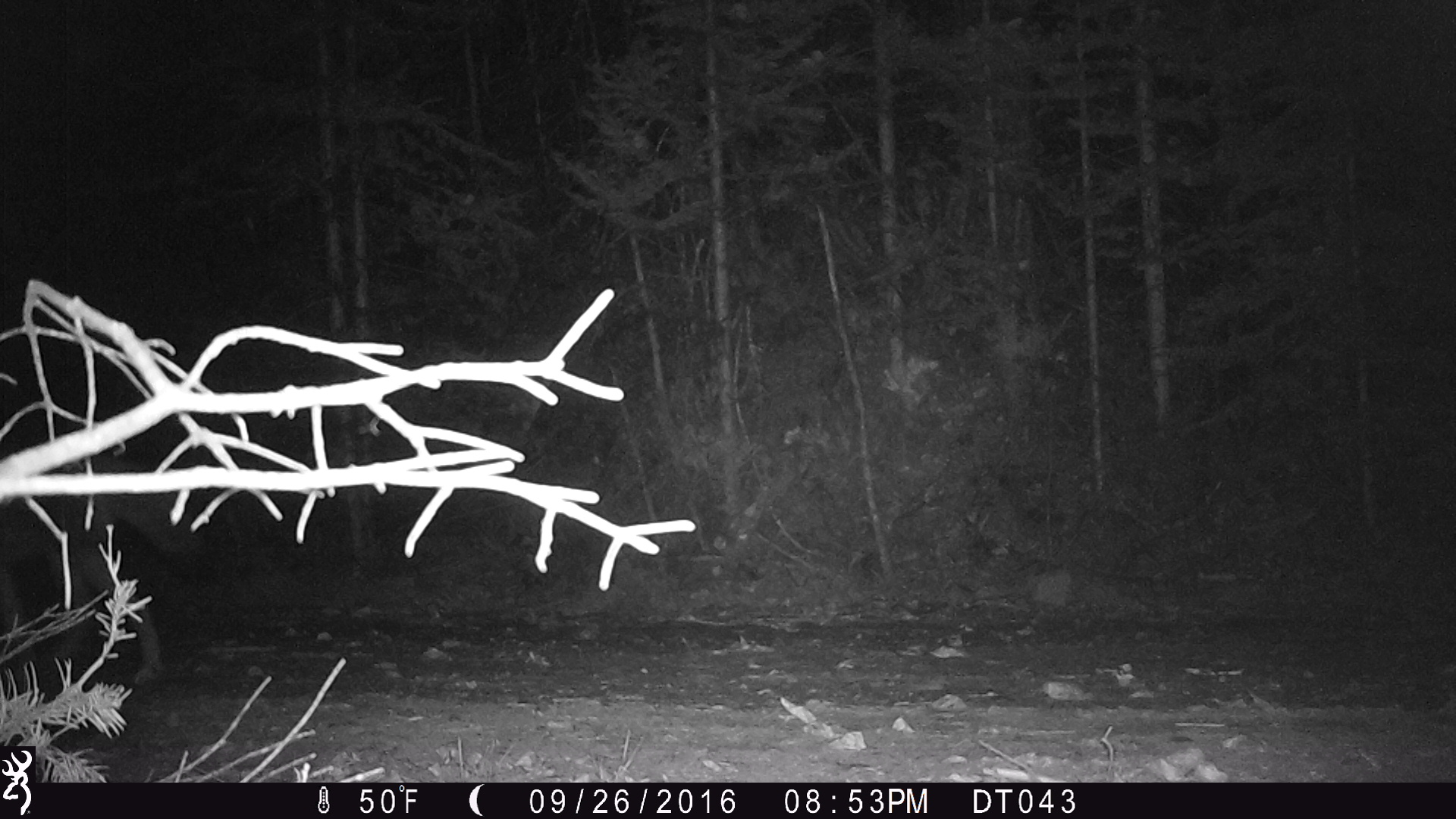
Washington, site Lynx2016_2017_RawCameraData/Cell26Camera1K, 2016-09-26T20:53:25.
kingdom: Animalia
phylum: Chordata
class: Mammalia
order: Carnivora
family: Canidae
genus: Canis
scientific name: Canis latrans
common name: coyote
Canis latrans (coyote). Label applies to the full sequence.